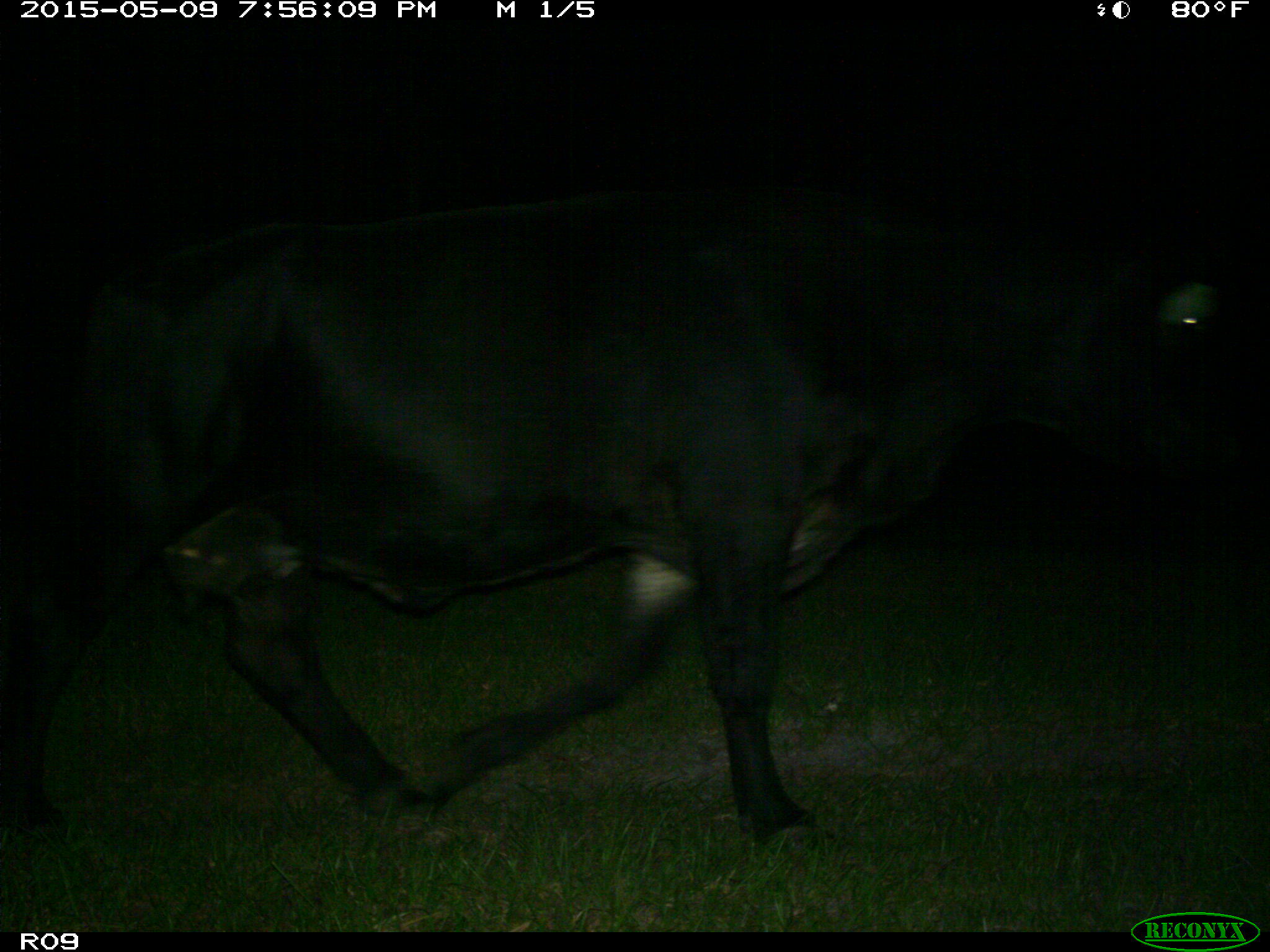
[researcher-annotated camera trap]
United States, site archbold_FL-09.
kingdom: Animalia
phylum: Chordata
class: Mammalia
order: Artiodactyla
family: Bovidae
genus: Bos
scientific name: Bos taurus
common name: domestic cow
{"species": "Bos taurus (domestic cow)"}